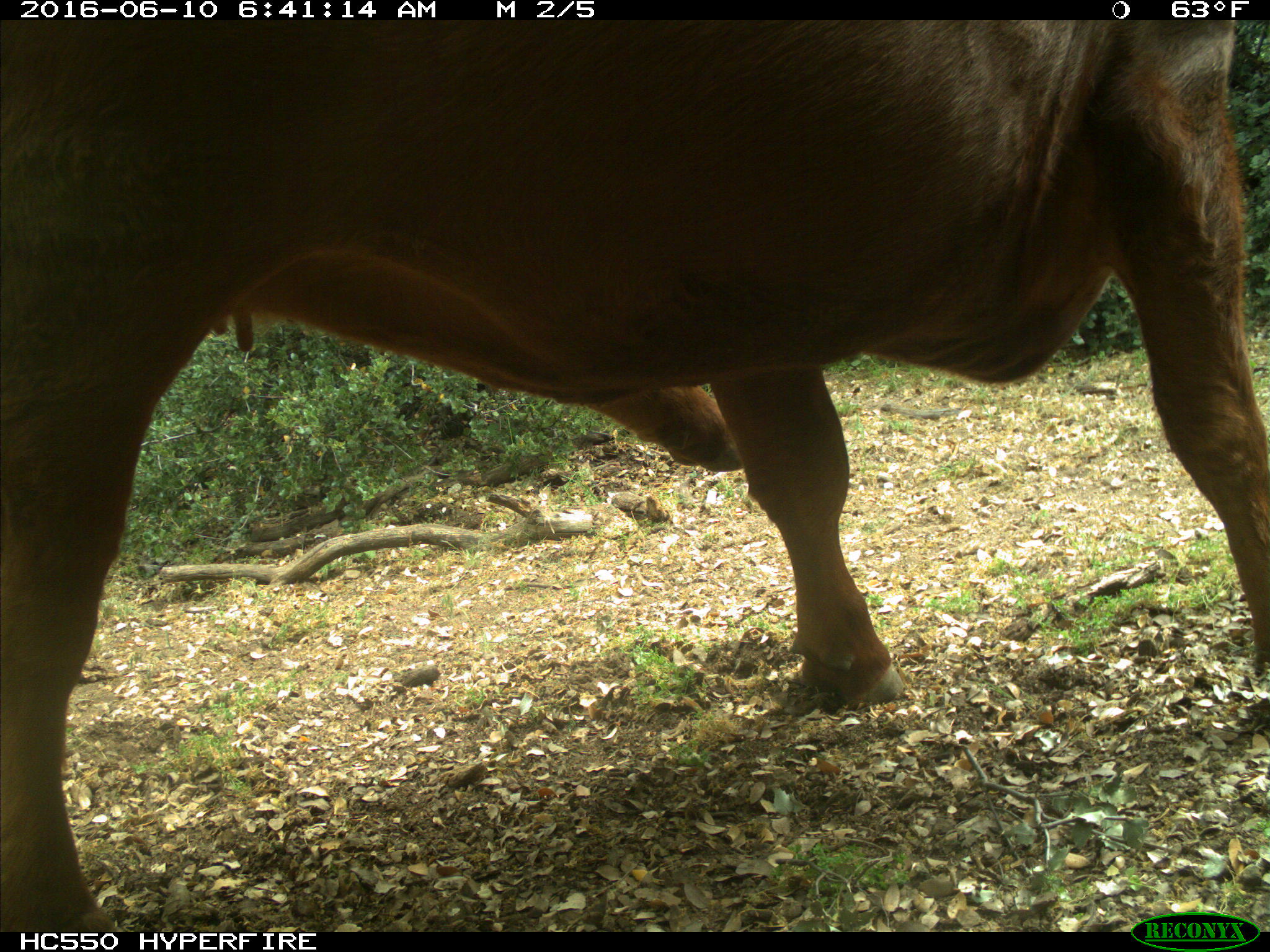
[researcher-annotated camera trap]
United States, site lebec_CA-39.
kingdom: Animalia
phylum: Chordata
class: Mammalia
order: Artiodactyla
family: Bovidae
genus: Bos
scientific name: Bos taurus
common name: domestic cow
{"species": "Bos taurus (domestic cow)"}